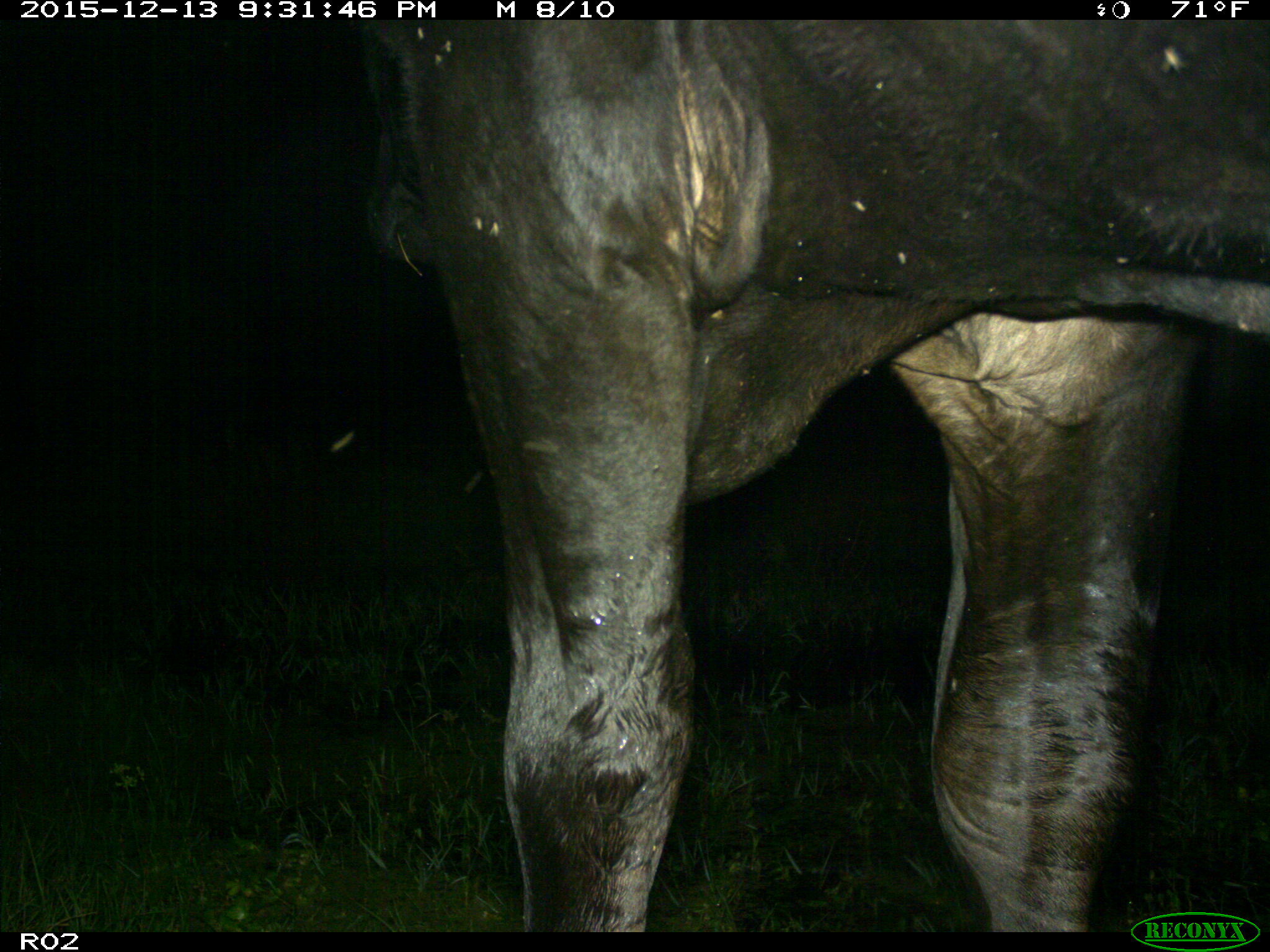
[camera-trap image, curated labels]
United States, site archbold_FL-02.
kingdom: Animalia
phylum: Chordata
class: Mammalia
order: Artiodactyla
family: Bovidae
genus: Bos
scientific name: Bos taurus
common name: domestic cow